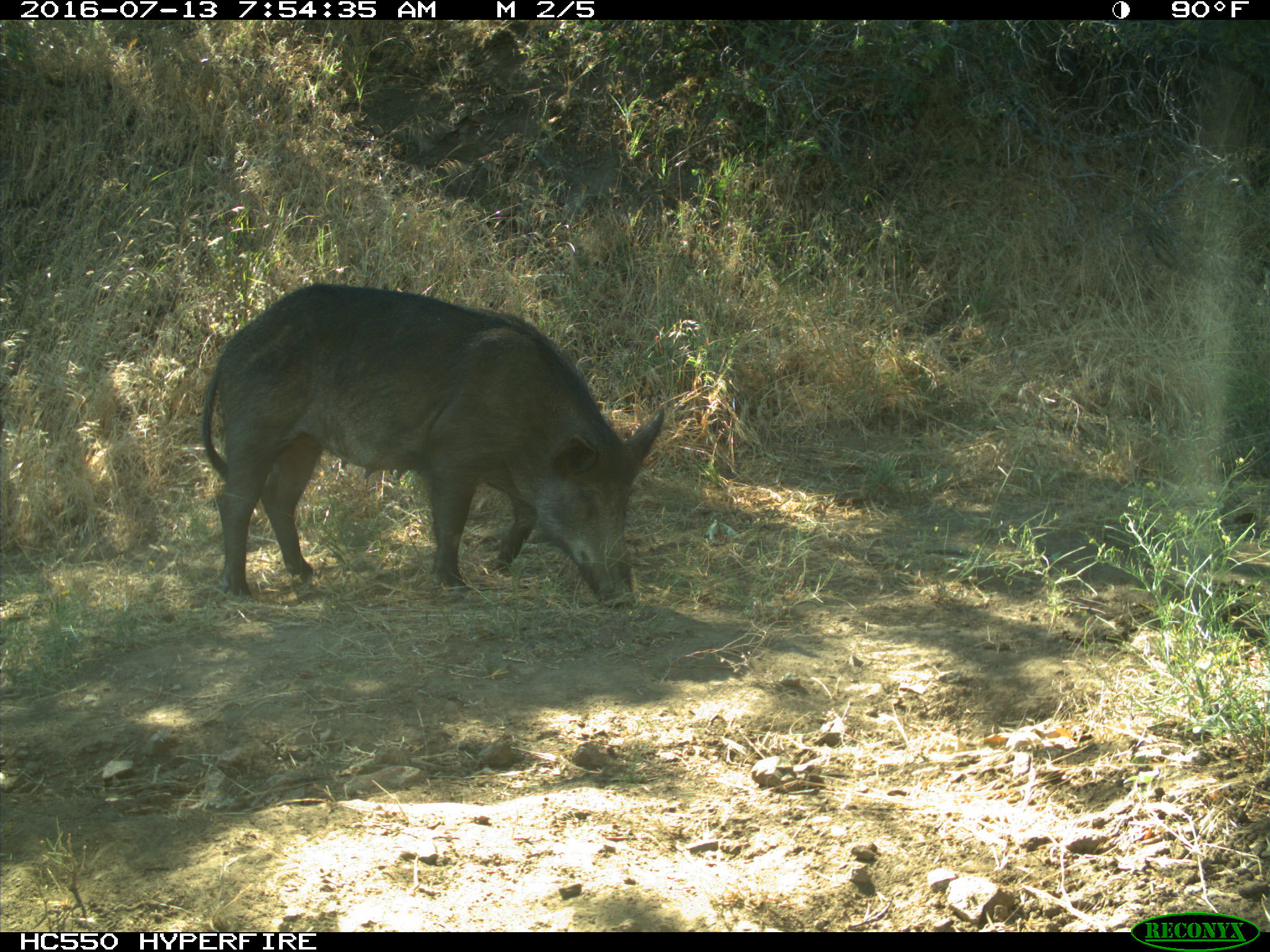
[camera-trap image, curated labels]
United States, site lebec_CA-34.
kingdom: Animalia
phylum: Chordata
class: Mammalia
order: Artiodactyla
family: Suidae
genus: Sus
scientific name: Sus scrofa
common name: wild boar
Sus scrofa (wild boar).